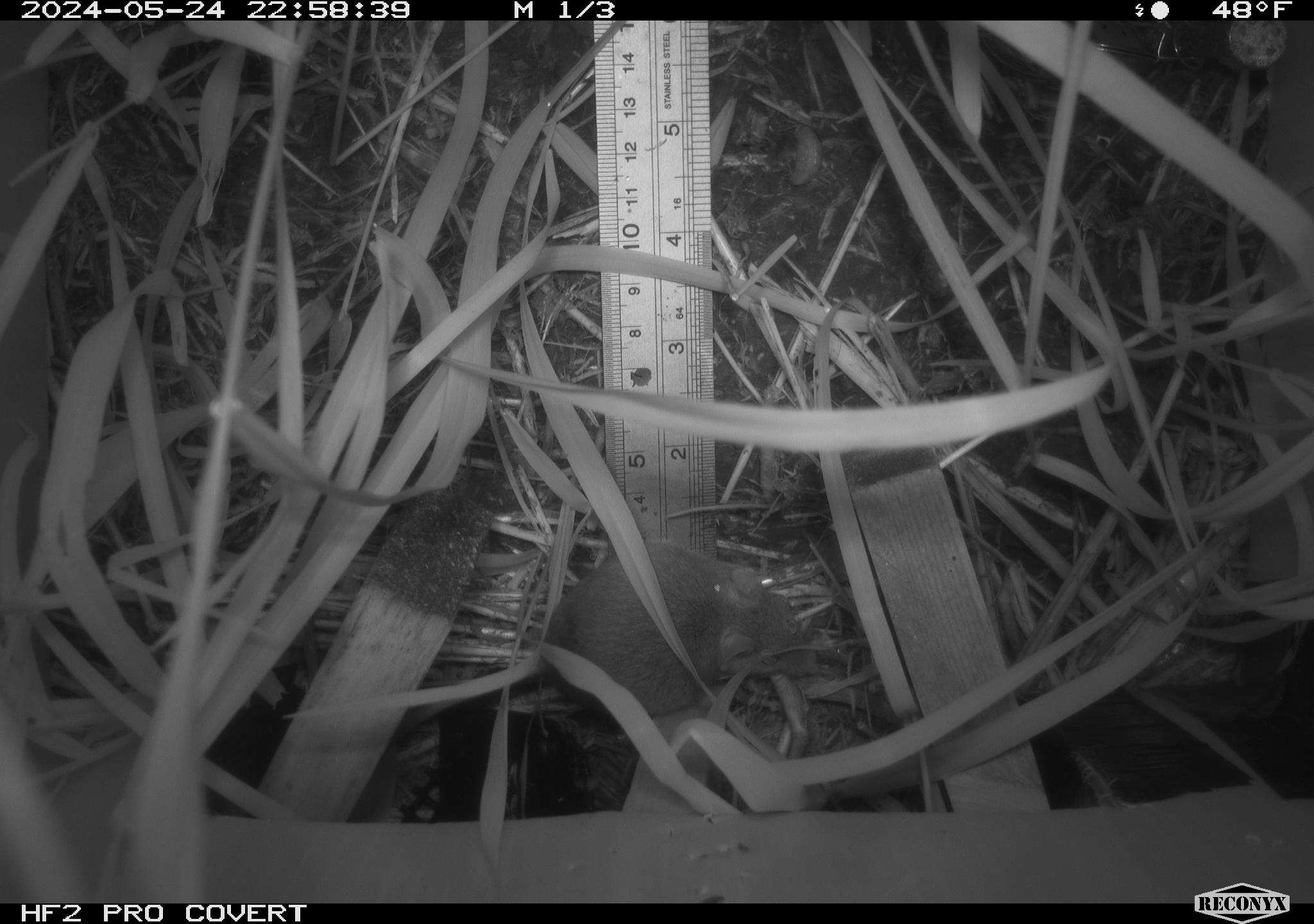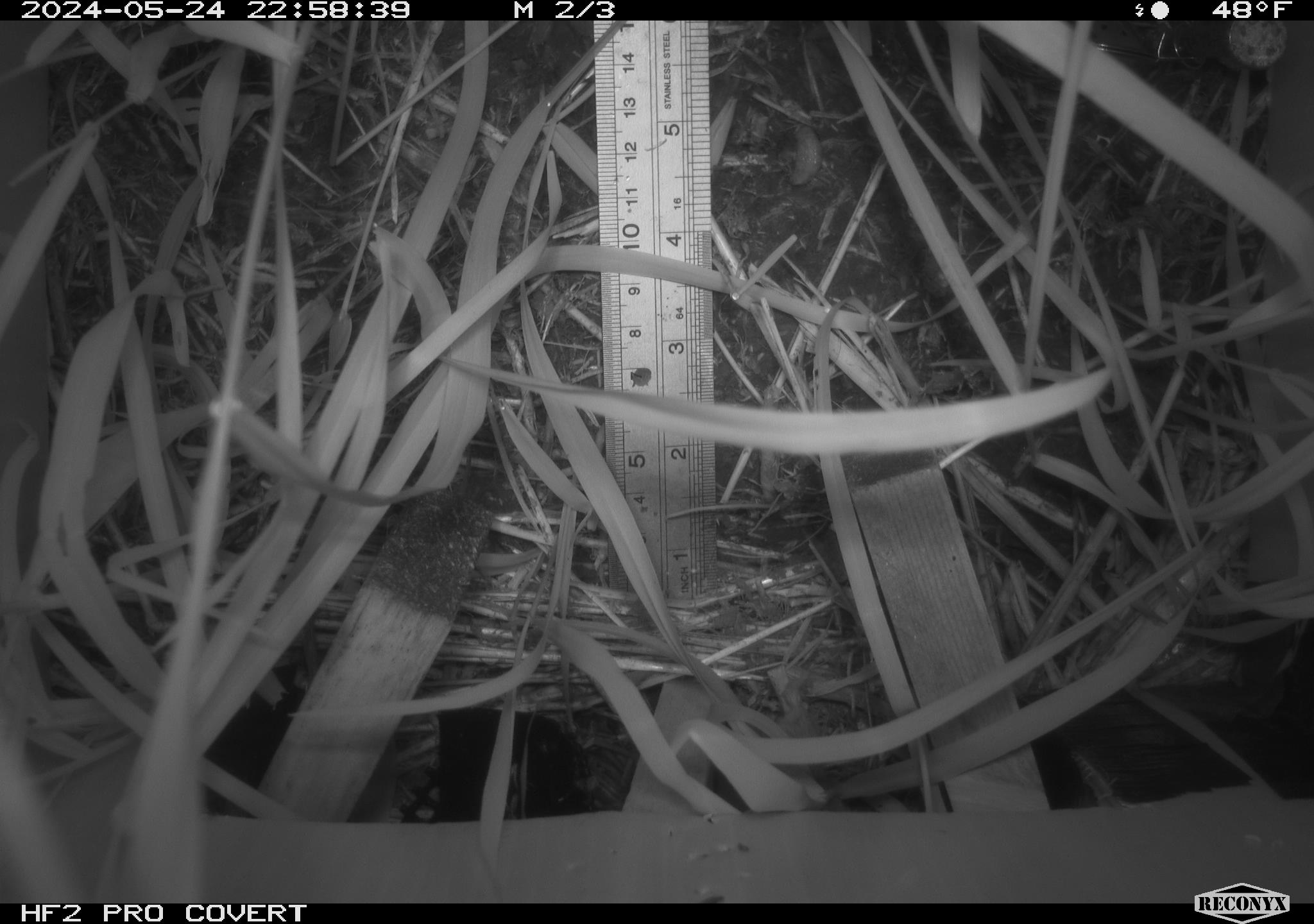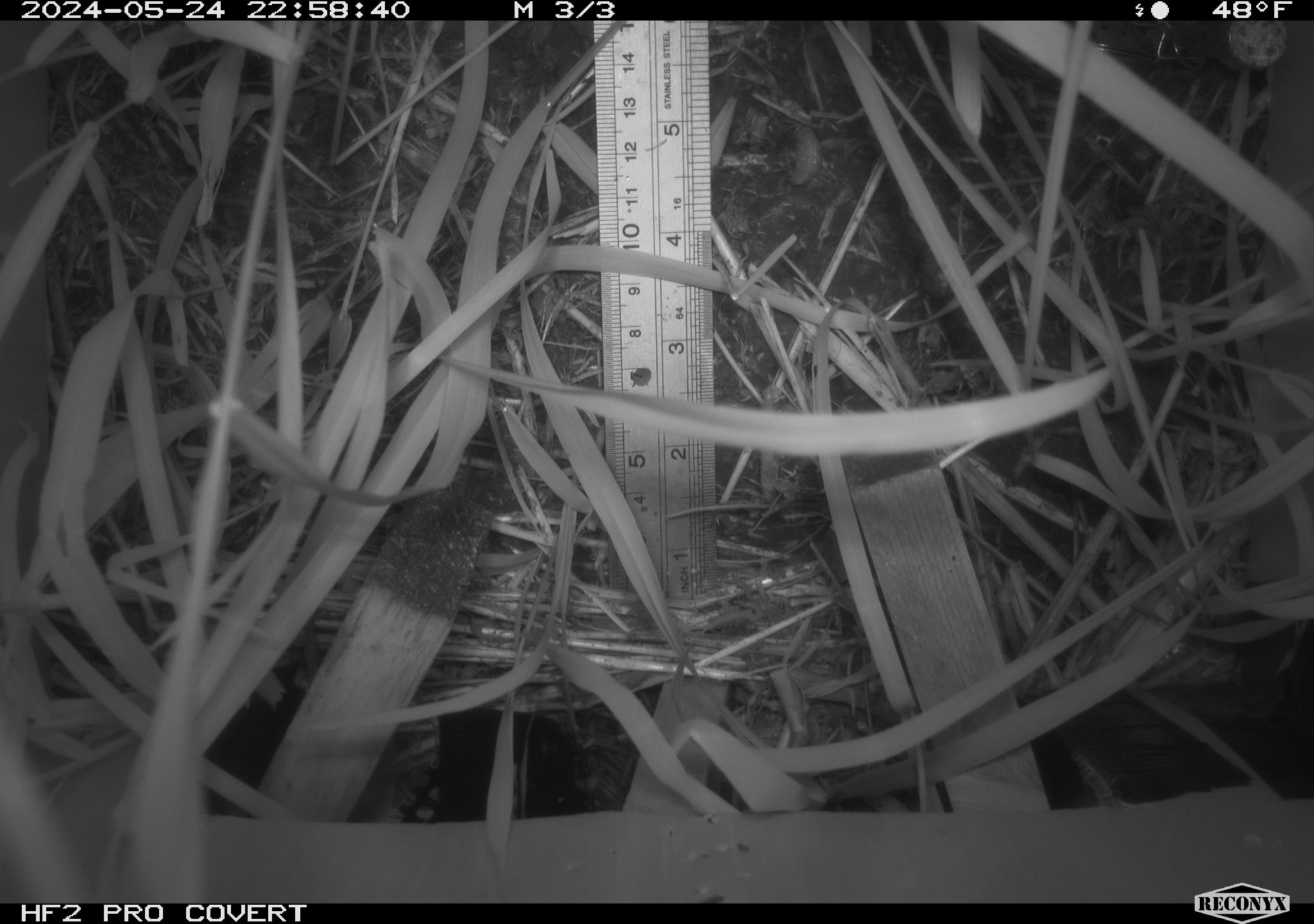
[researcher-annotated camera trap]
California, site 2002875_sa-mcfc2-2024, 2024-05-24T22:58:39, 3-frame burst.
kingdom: Animalia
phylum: Chordata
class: Mammalia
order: Rodentia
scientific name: Rodentia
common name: rodent